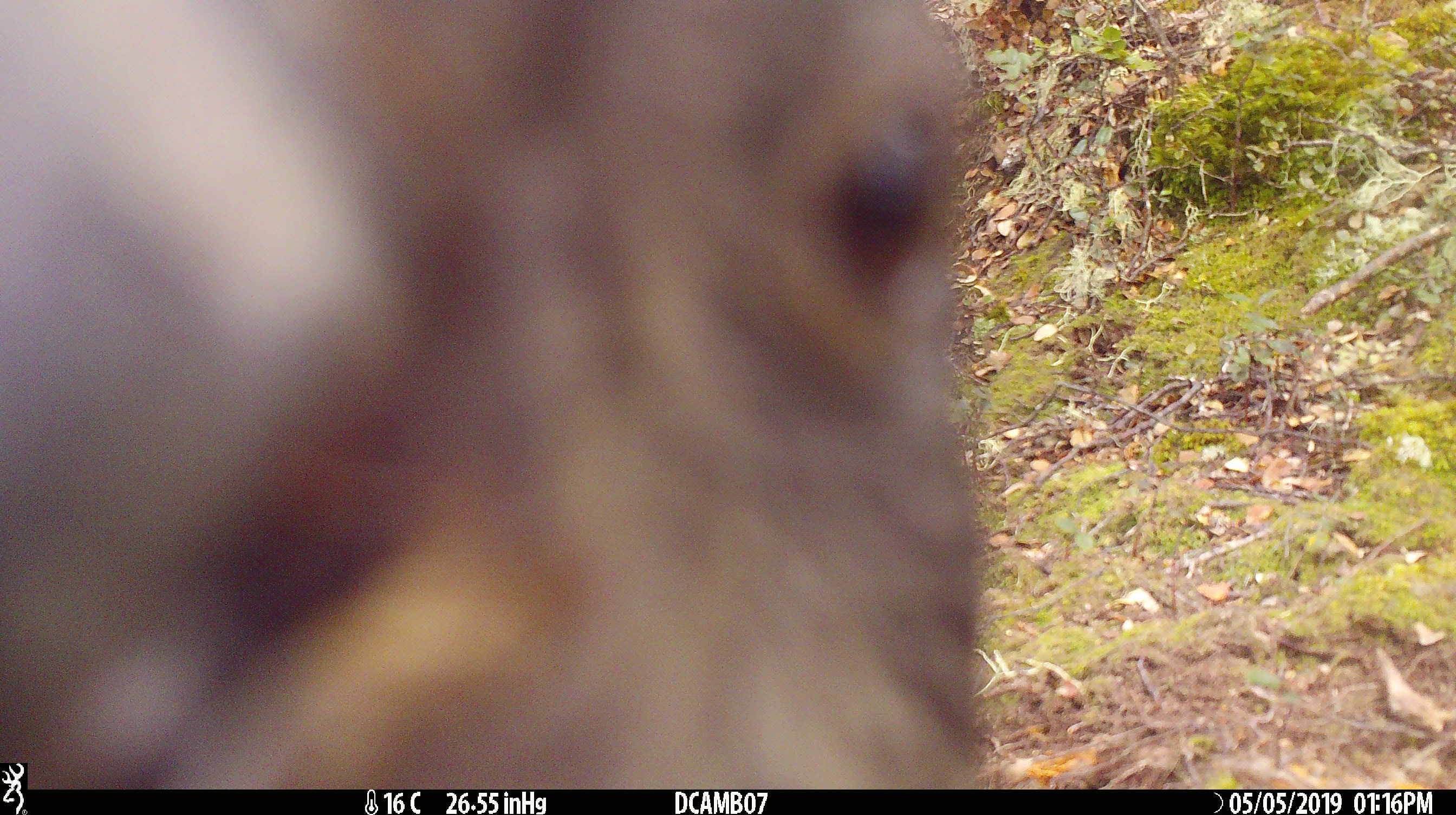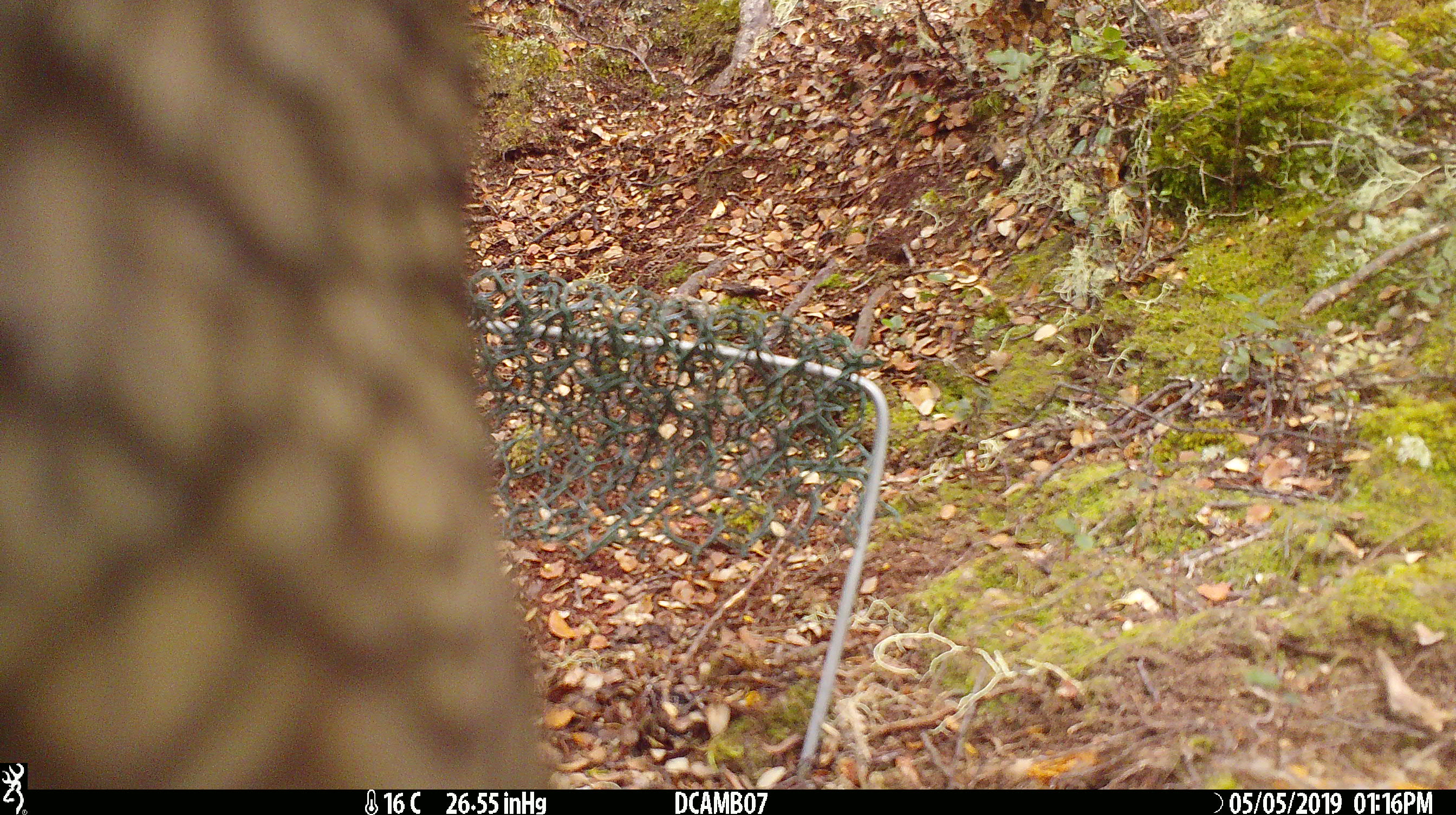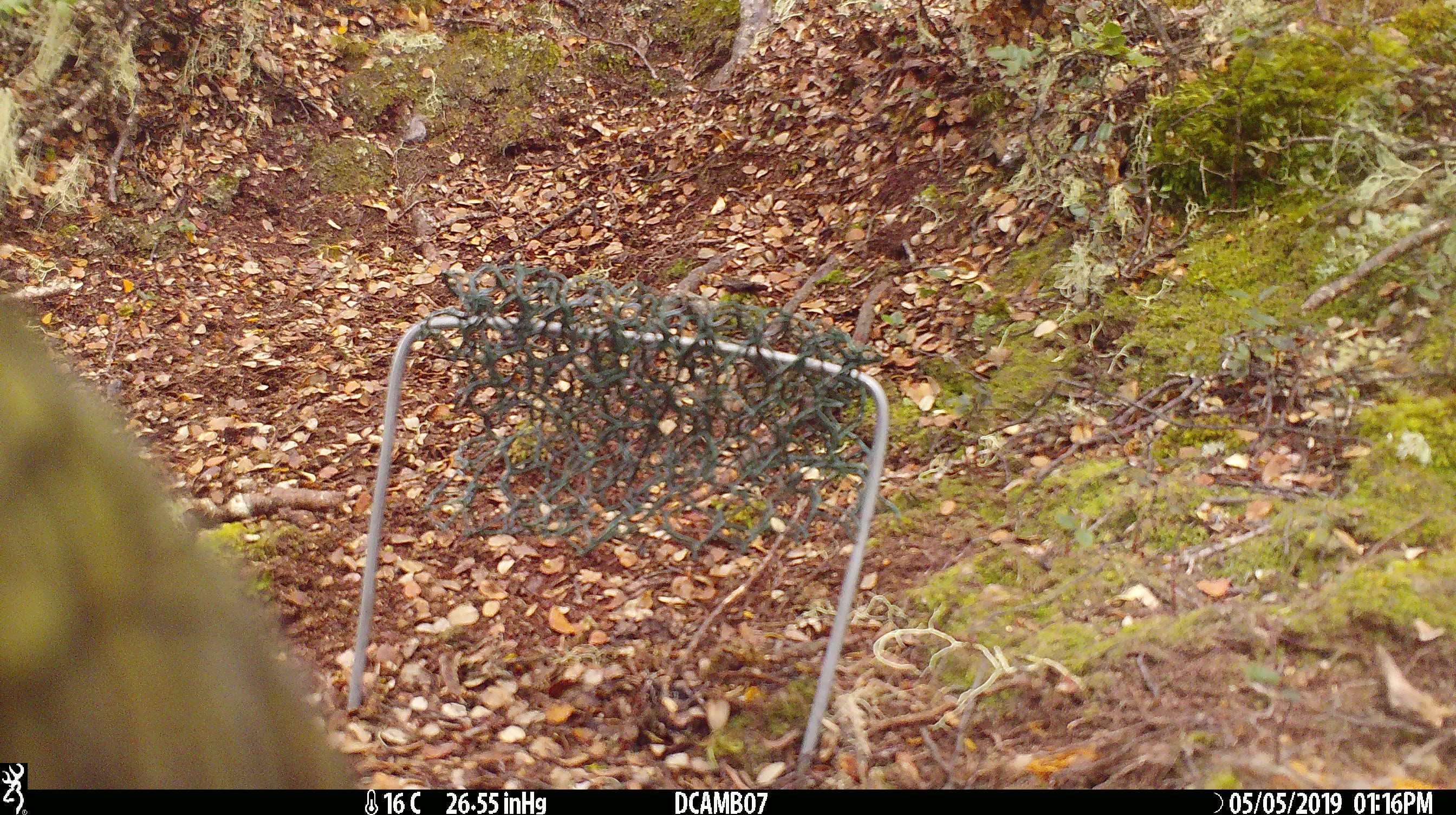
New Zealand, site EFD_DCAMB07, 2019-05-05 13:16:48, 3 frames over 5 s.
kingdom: Animalia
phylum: Chordata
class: Aves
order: Psittaciformes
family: Strigopidae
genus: Nestor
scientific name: Nestor notabilis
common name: kea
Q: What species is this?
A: Kea (Nestor notabilis).